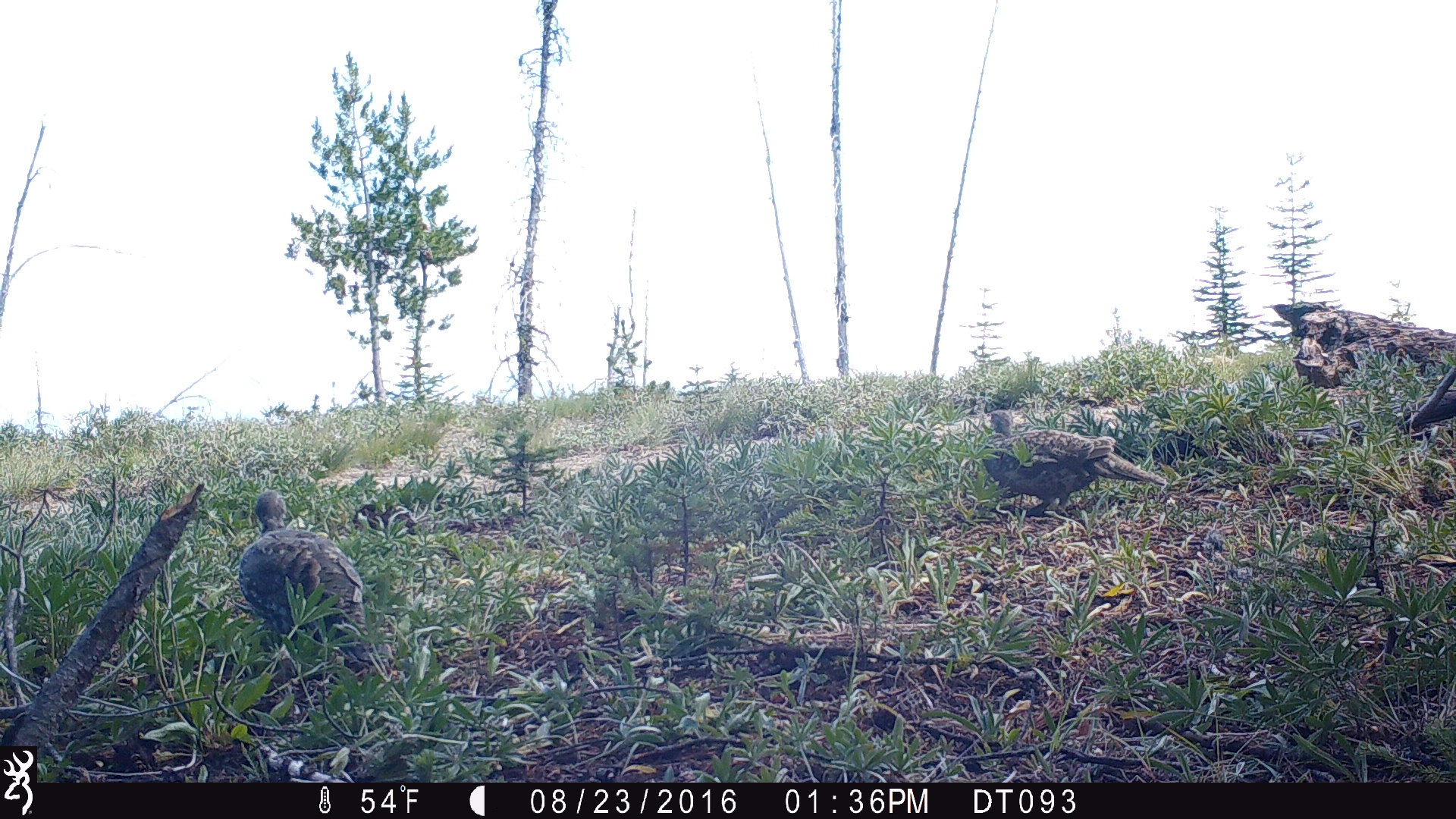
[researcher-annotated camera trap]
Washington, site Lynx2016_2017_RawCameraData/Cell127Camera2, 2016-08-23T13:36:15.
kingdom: Animalia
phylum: Chordata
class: Aves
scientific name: Aves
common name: birds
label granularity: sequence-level